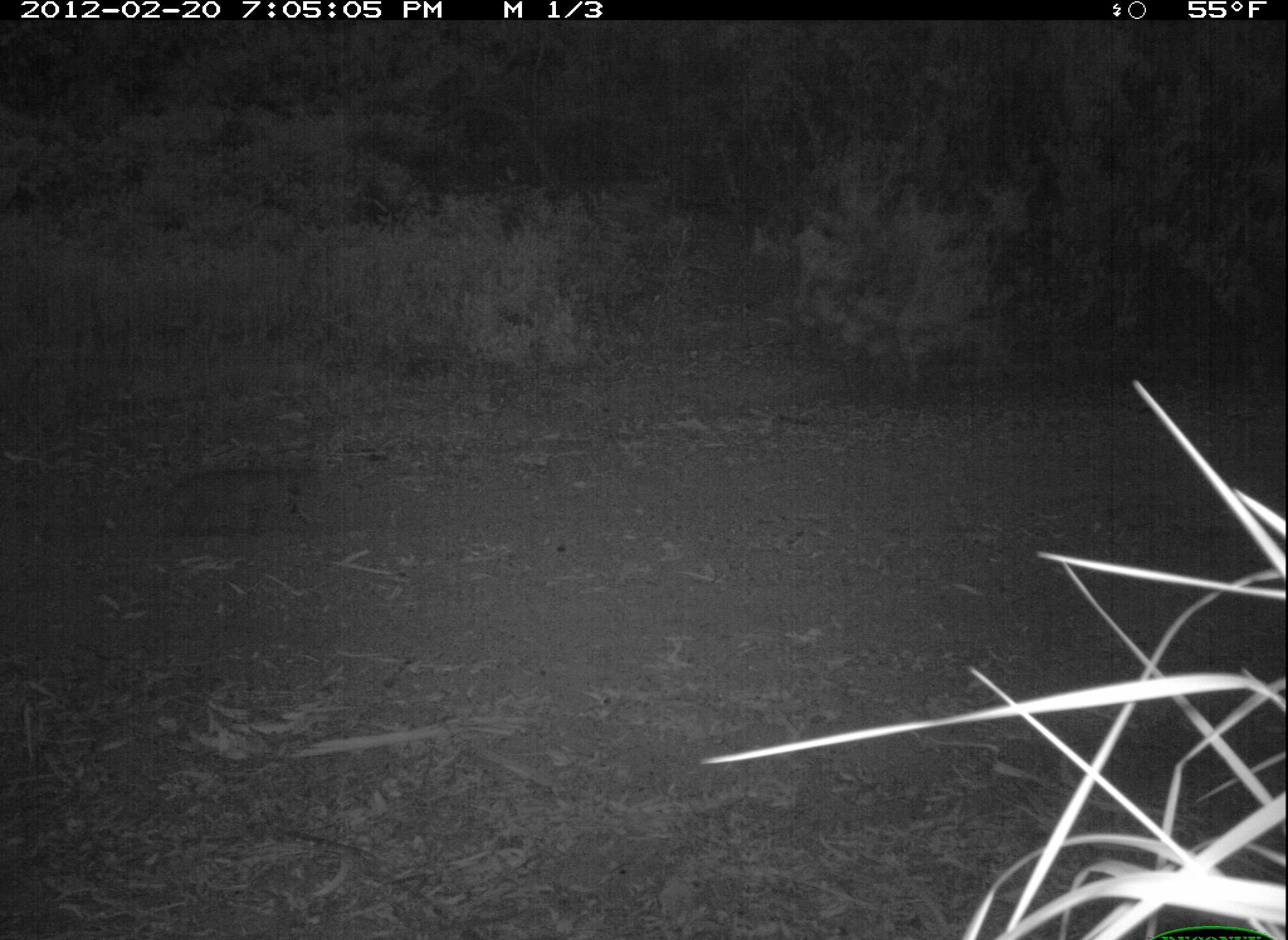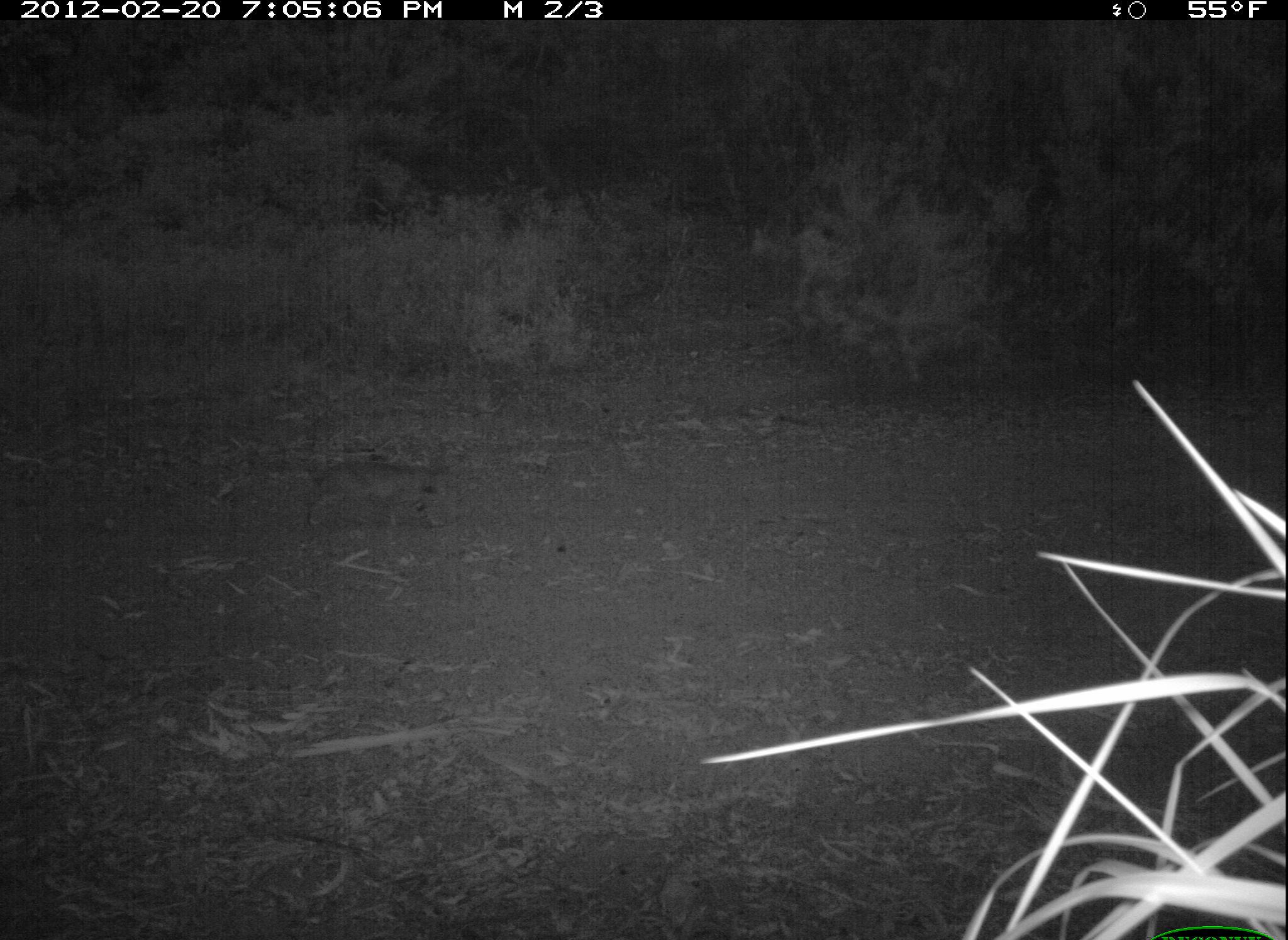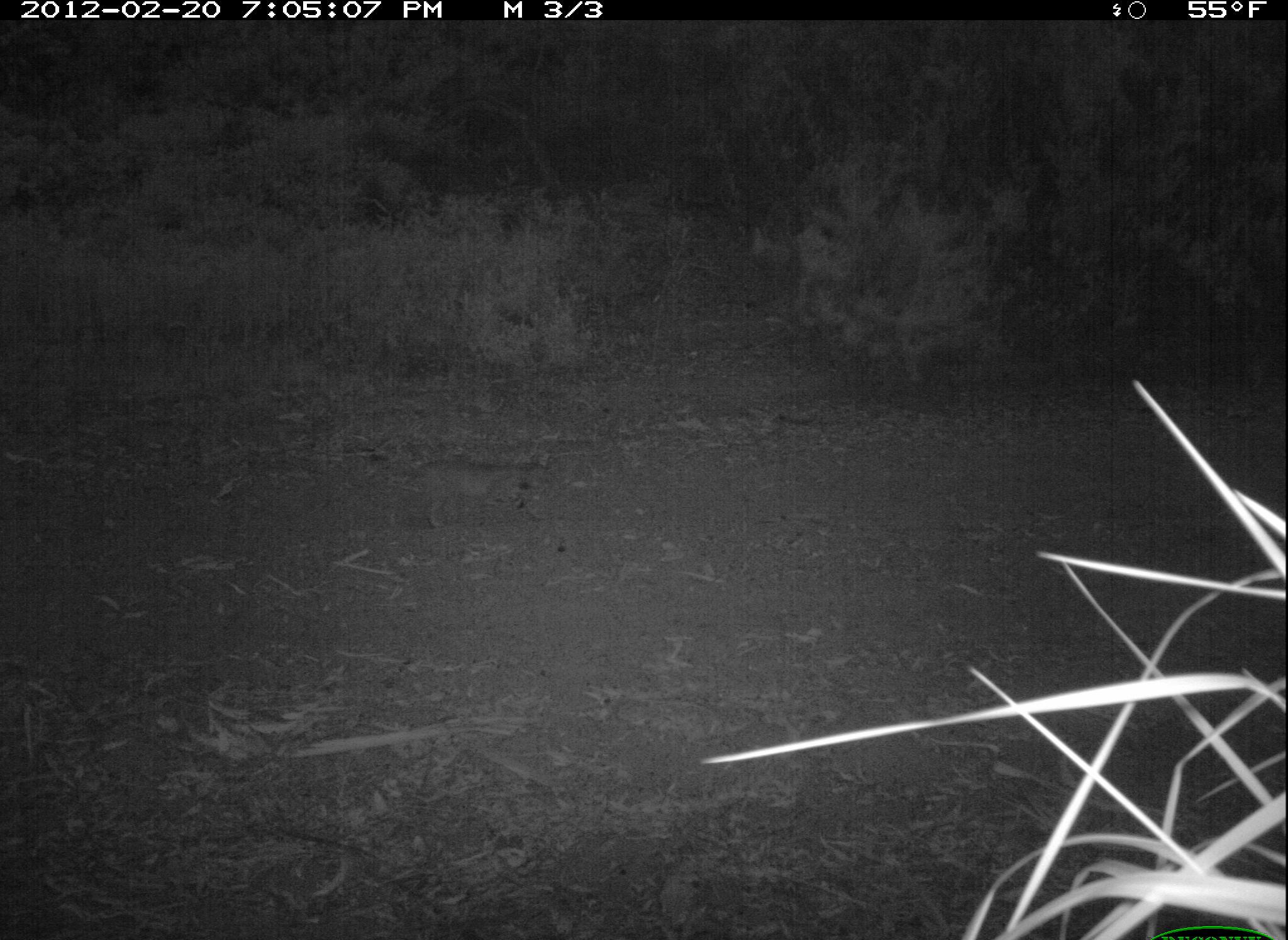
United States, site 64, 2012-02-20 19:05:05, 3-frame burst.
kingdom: Animalia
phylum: Chordata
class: Mammalia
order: Carnivora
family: Felidae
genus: Lynx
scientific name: Lynx rufus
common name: bobcat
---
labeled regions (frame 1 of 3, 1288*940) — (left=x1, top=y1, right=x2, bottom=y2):
bobcat: (left=141, top=462, right=327, bottom=540)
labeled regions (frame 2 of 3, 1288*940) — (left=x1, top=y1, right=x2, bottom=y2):
bobcat: (left=305, top=455, right=454, bottom=529)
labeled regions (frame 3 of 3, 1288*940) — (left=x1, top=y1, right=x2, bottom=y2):
bobcat: (left=382, top=458, right=565, bottom=530)